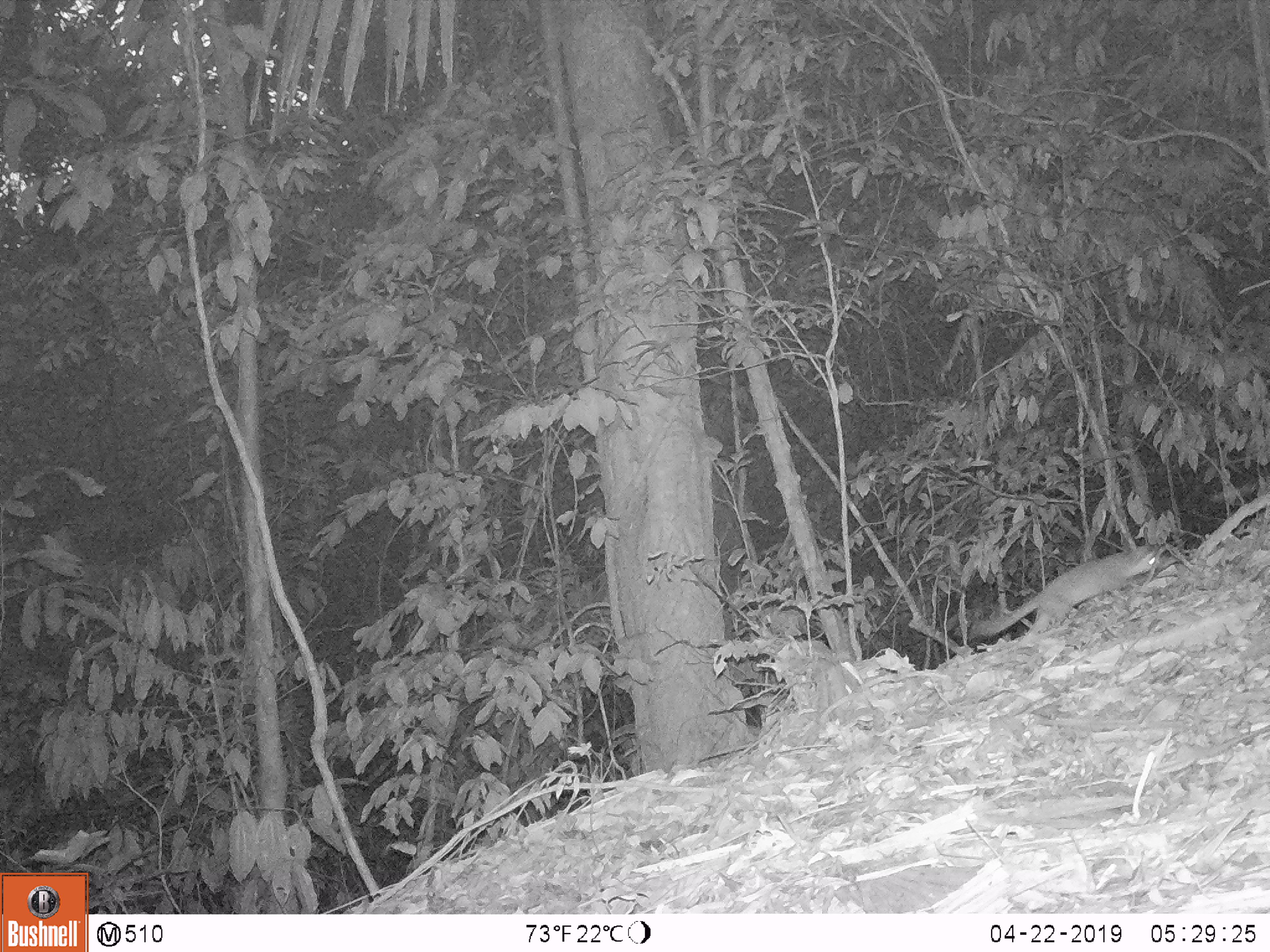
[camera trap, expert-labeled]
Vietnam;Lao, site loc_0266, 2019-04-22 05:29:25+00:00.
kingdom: Animalia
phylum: Chordata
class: Mammalia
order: Carnivora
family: Mustelidae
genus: Melogale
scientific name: Melogale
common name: ferret badger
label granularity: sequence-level